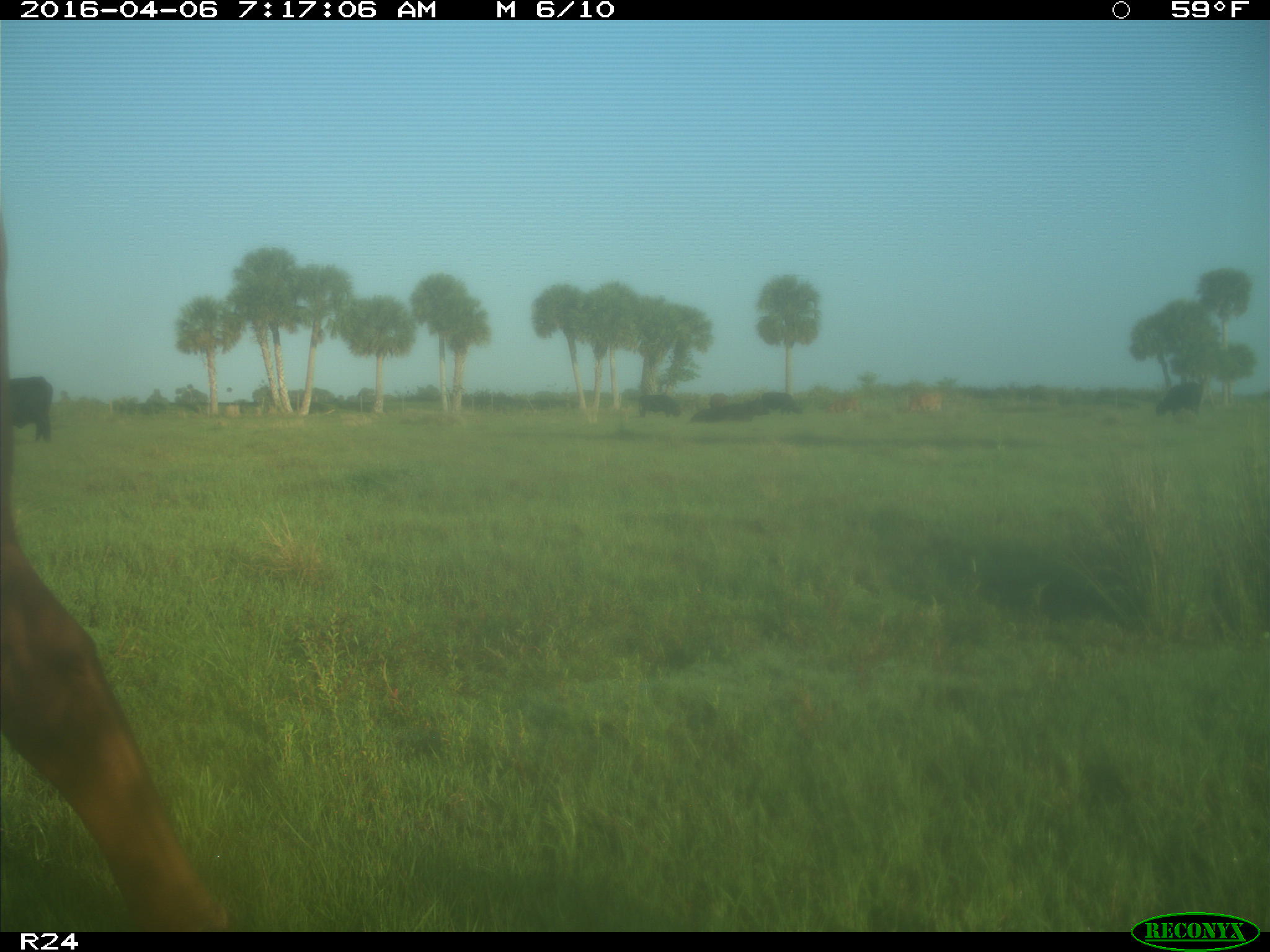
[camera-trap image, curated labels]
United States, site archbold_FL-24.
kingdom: Animalia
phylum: Chordata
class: Mammalia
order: Artiodactyla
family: Bovidae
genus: Bos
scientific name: Bos taurus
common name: domestic cow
Bos taurus (domestic cow).